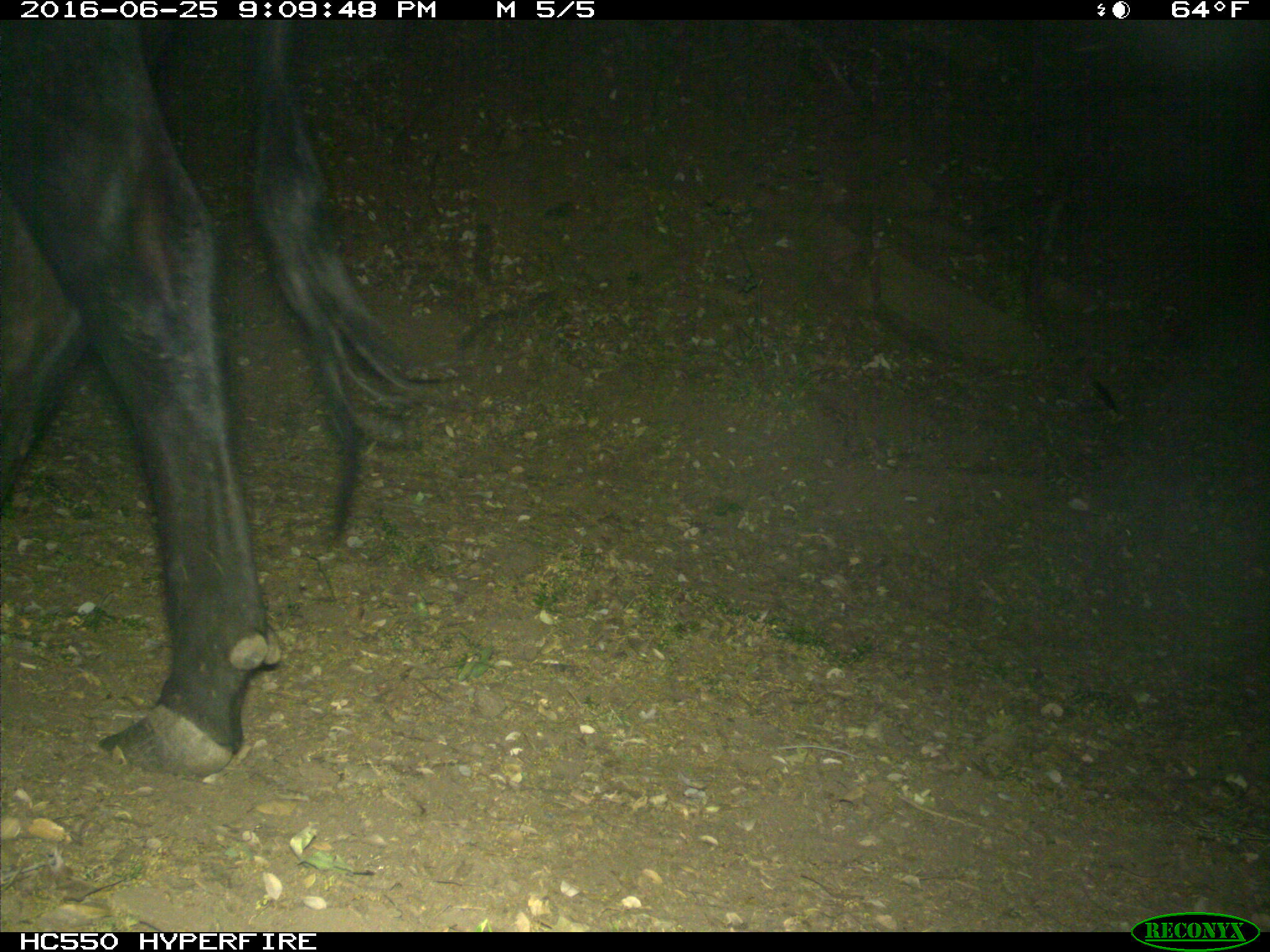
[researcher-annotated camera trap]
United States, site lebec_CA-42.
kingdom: Animalia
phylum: Chordata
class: Mammalia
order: Artiodactyla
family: Bovidae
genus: Bos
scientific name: Bos taurus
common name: domestic cow